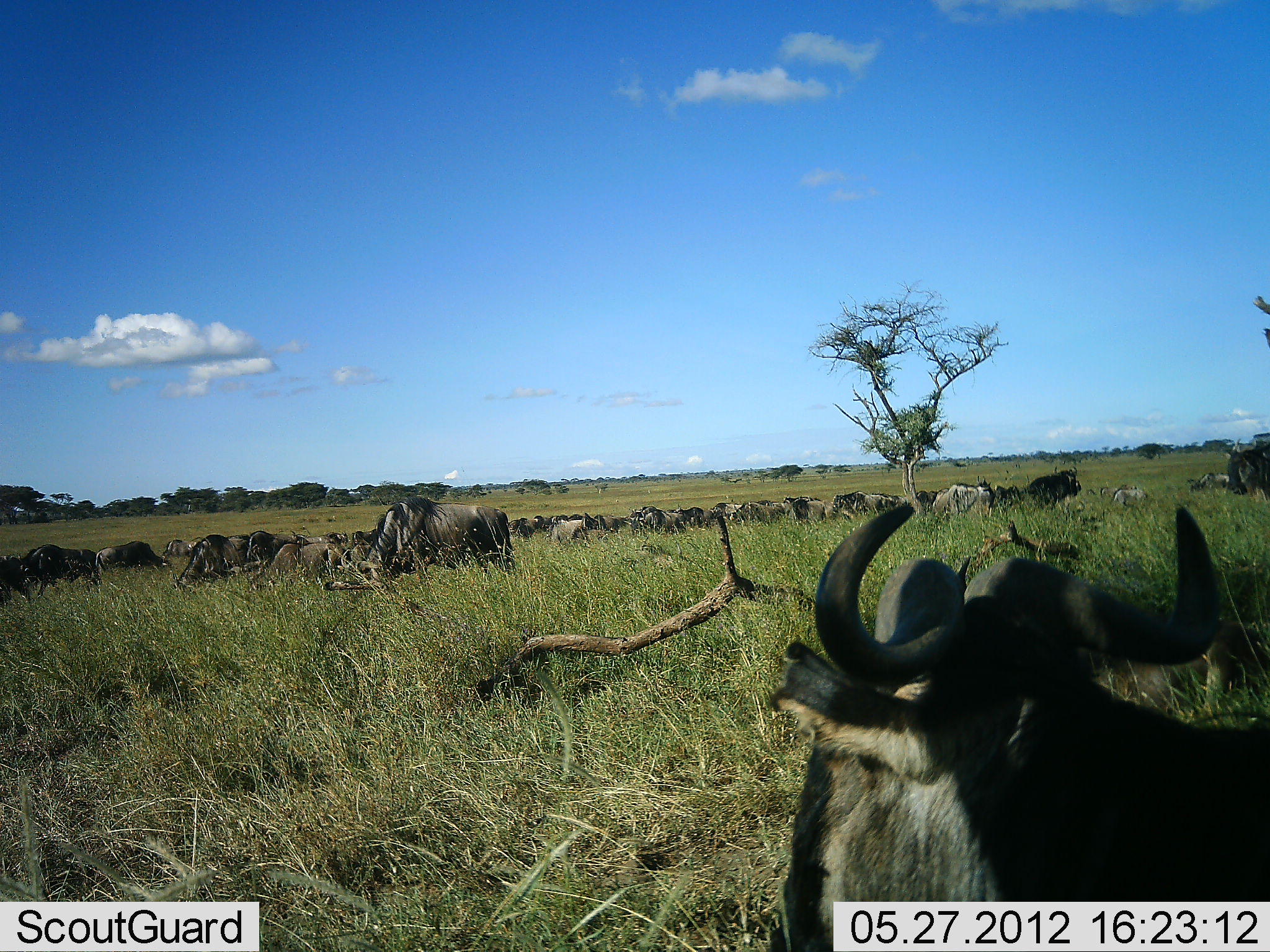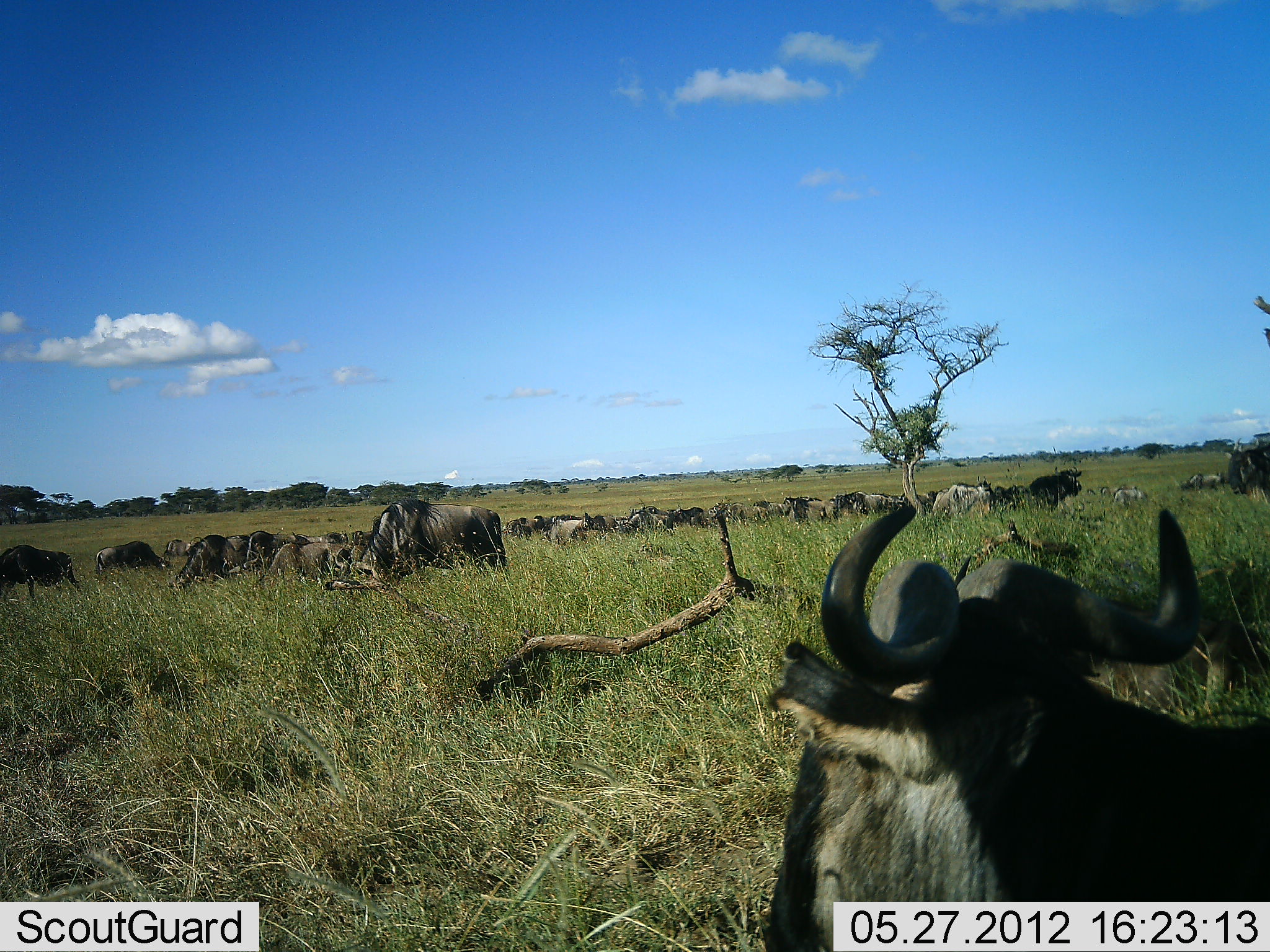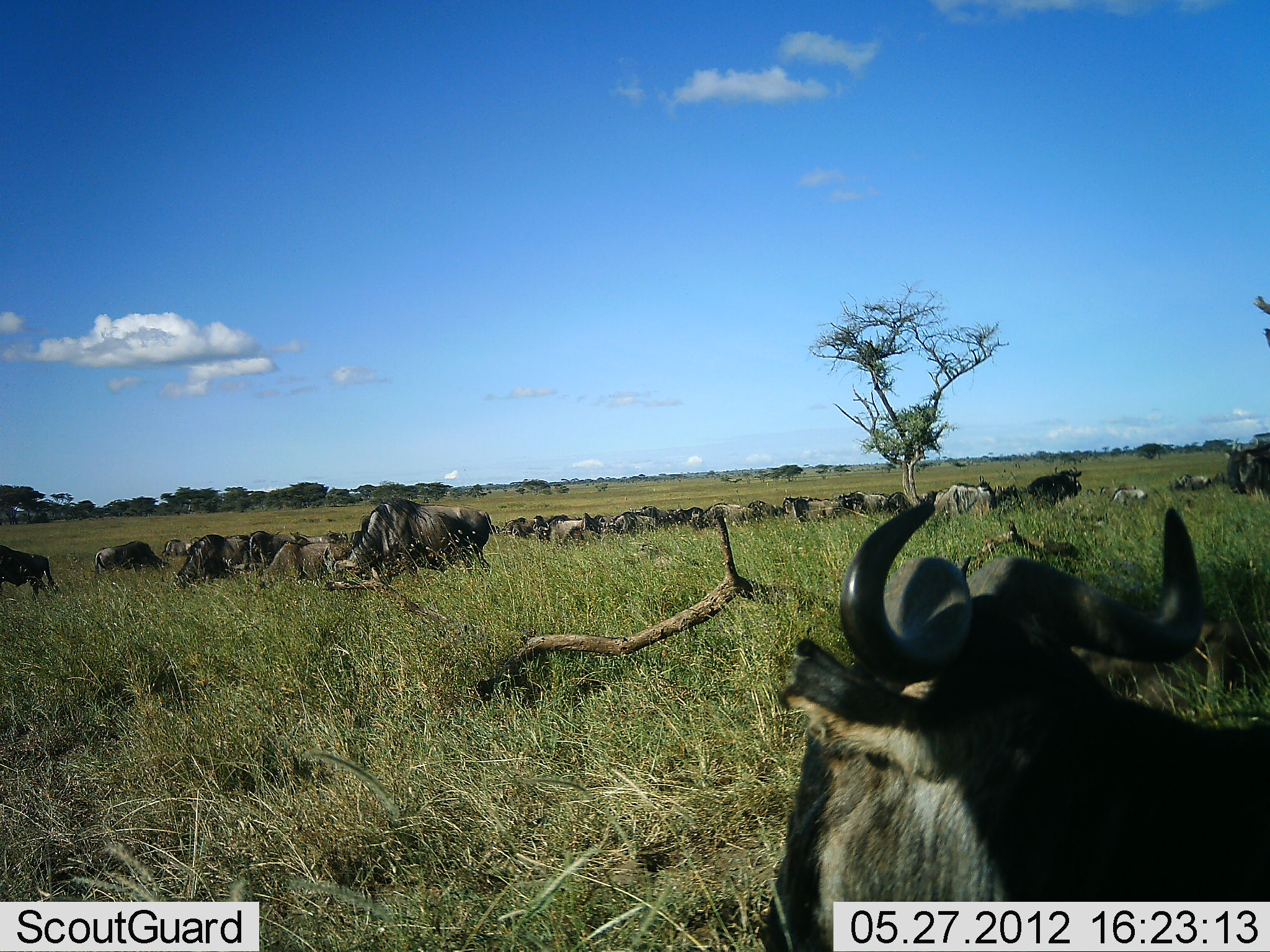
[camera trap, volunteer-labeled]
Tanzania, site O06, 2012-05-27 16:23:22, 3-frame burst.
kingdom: Animalia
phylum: Chordata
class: Mammalia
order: Artiodactyla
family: Bovidae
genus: Connochaetes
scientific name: Connochaetes taurinus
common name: blue wildebeest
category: wildebeest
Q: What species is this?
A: Wildebeest (blue wildebeest) (Connochaetes taurinus).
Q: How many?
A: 11-50.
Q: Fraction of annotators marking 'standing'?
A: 62%.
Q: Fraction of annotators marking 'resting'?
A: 54%.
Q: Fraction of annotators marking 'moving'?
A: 27%.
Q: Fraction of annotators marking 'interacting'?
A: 8%.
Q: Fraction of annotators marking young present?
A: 4%.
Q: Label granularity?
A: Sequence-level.